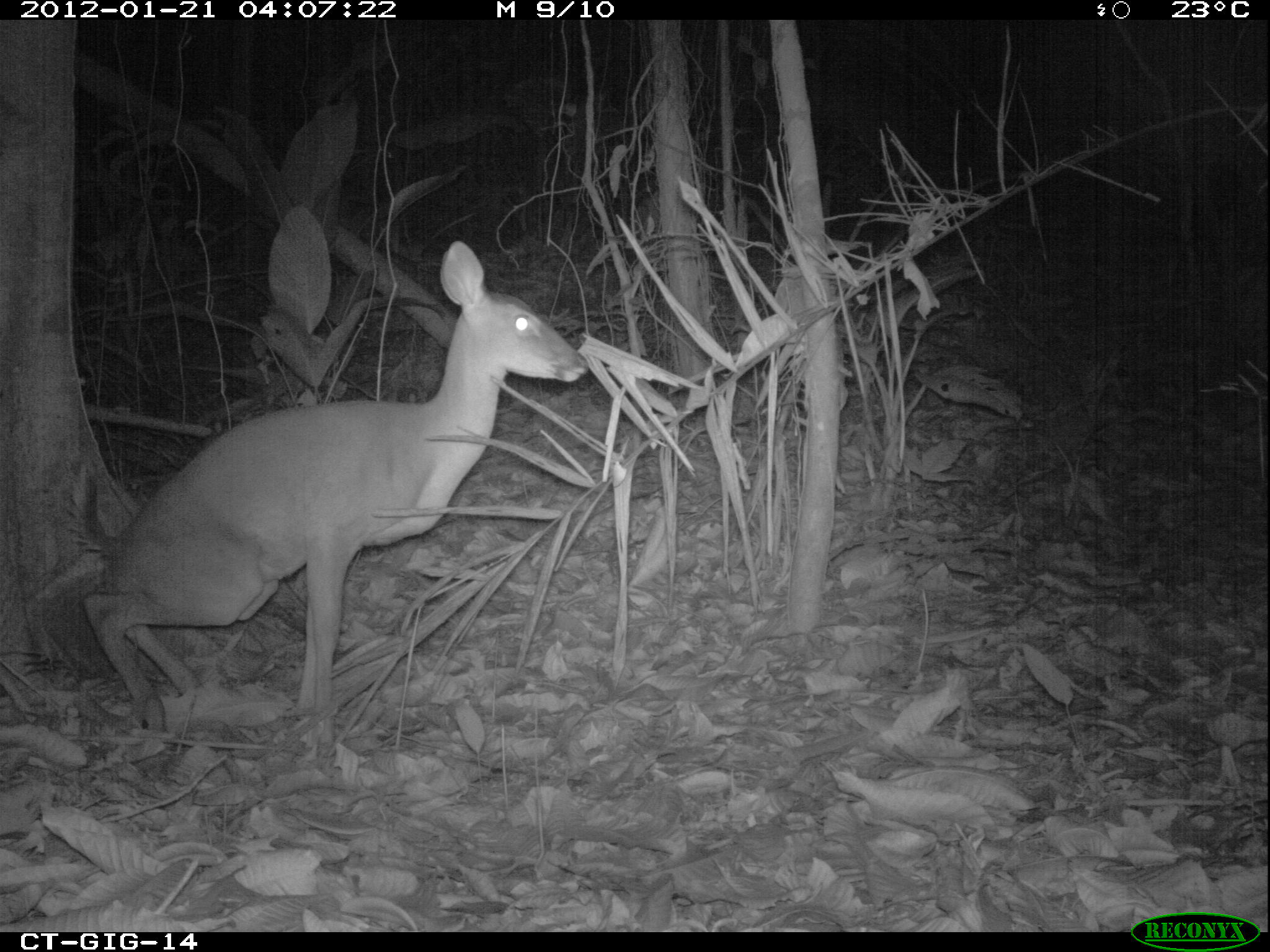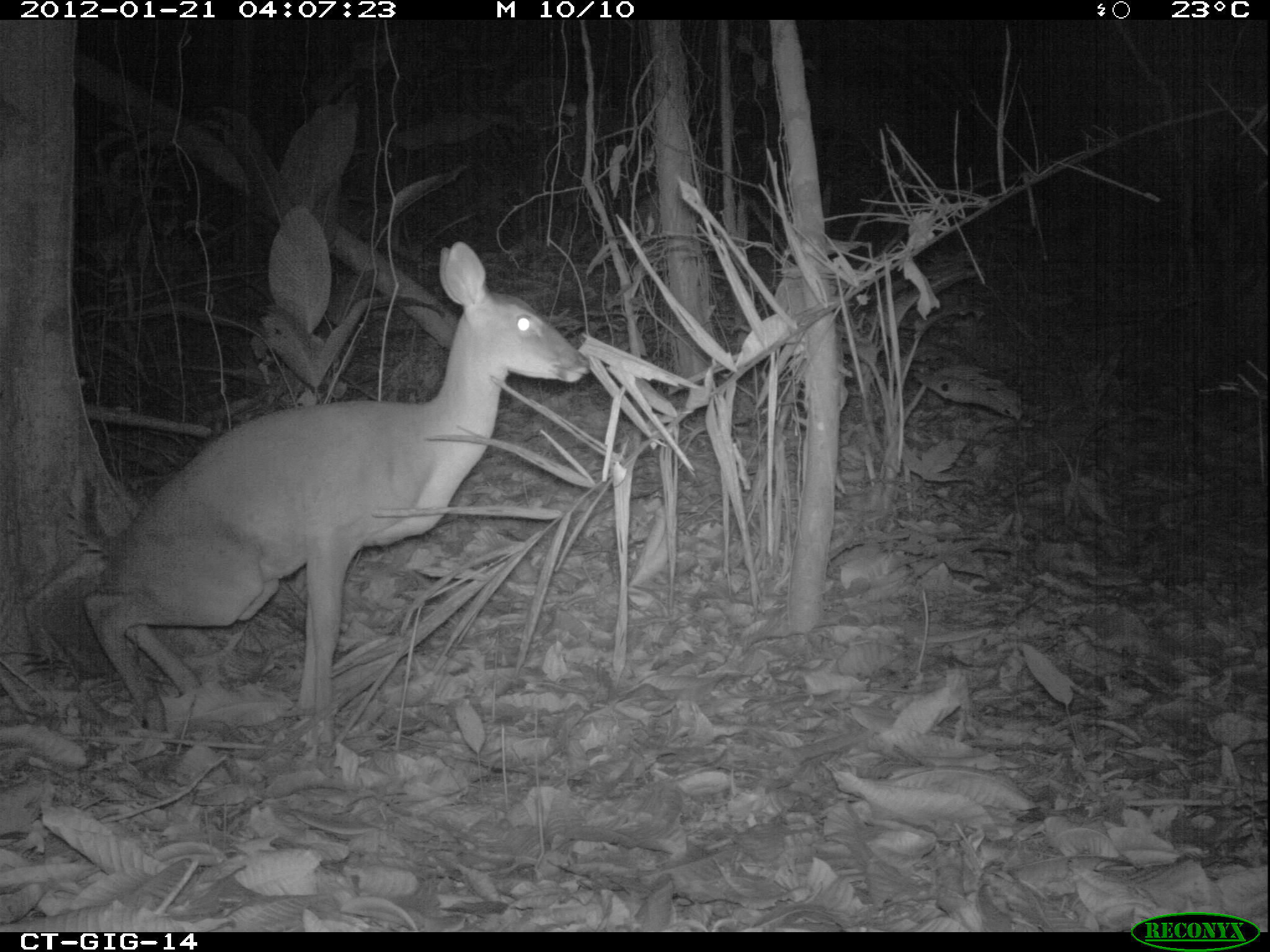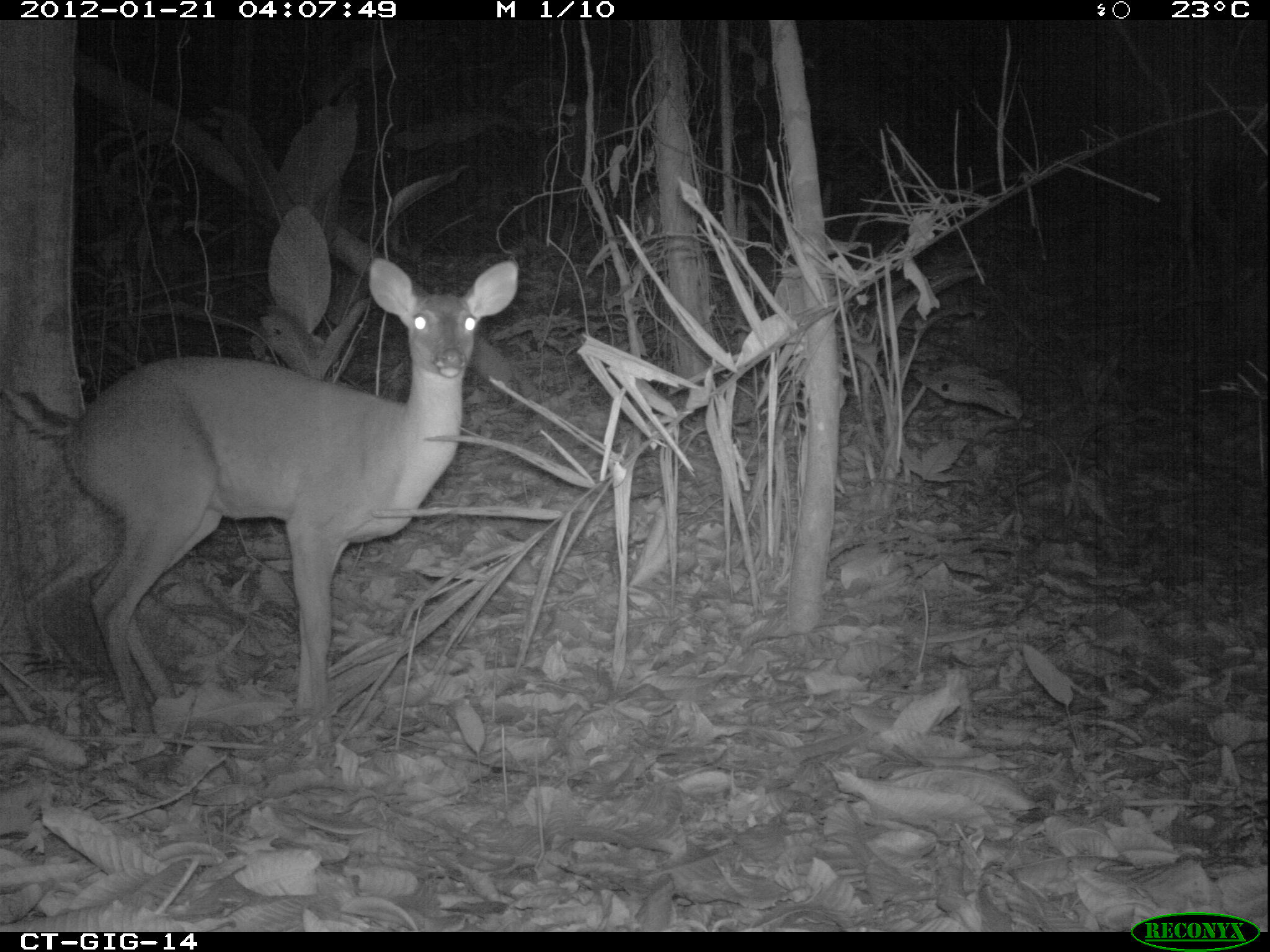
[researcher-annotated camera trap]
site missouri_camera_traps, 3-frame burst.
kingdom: Animalia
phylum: Chordata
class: Mammalia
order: Artiodactyla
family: Cervidae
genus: Odocoileus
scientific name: Odocoileus virginianus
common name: white-tailed deer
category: white tailed deer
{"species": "white tailed deer (white-tailed deer) (Odocoileus virginianus)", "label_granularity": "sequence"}